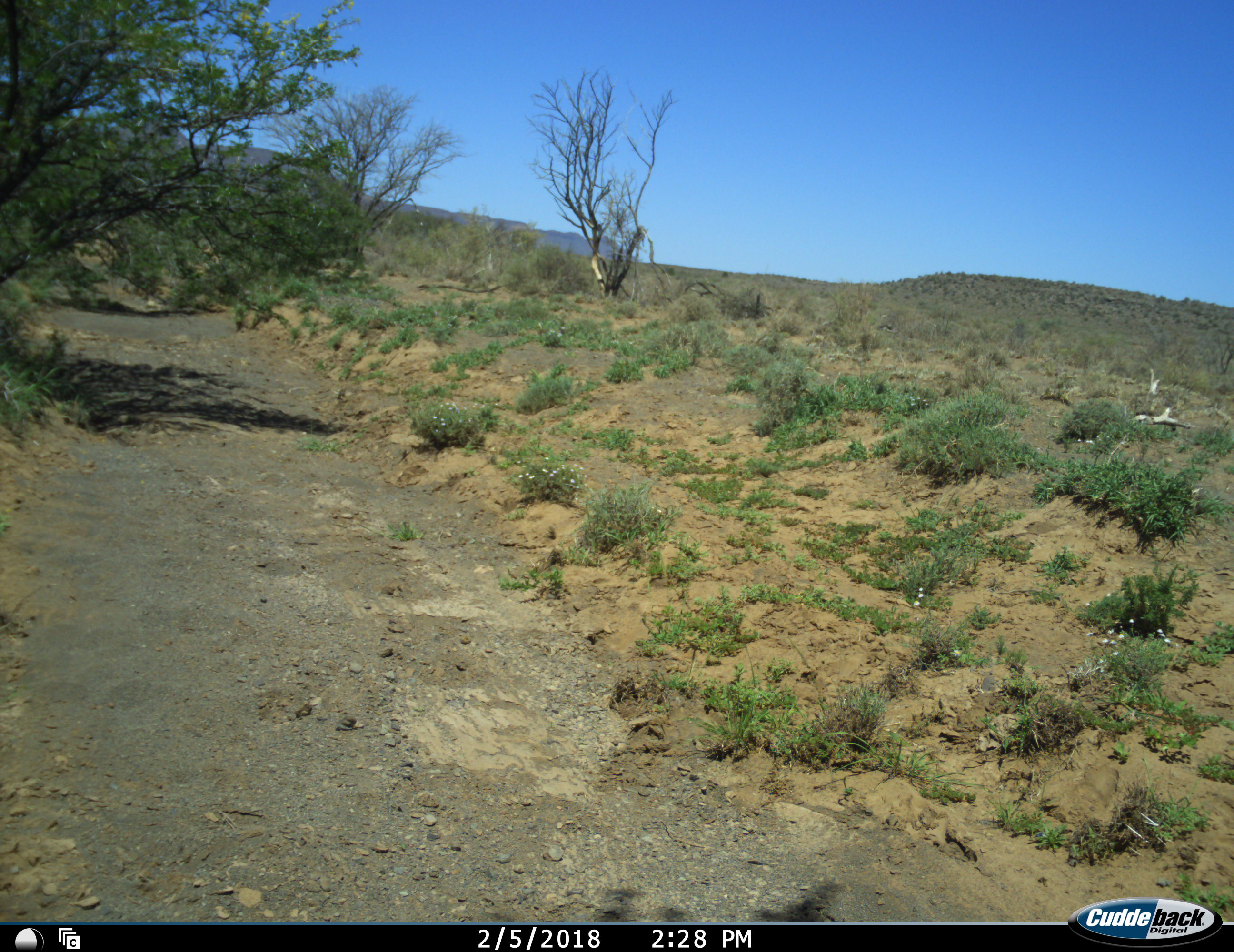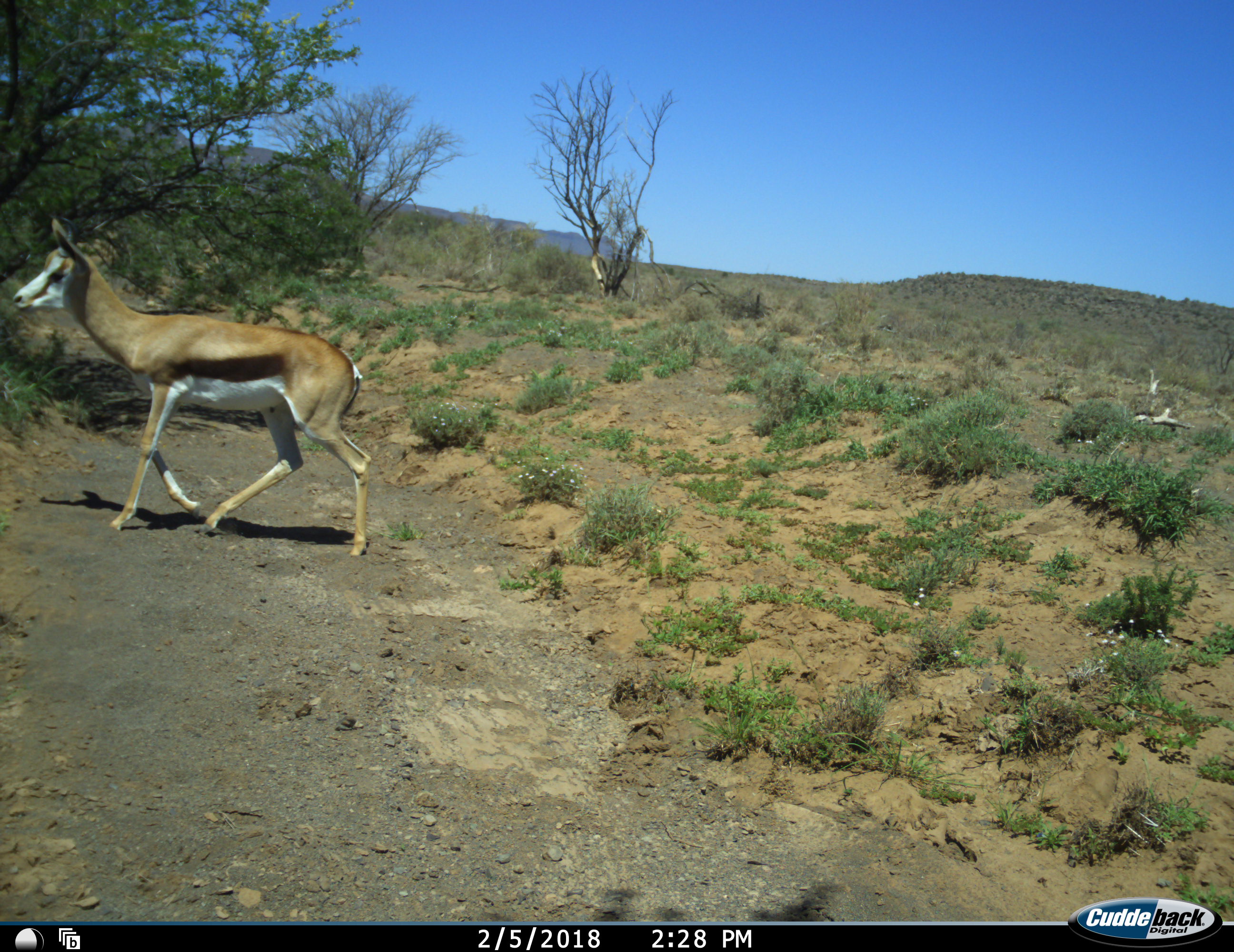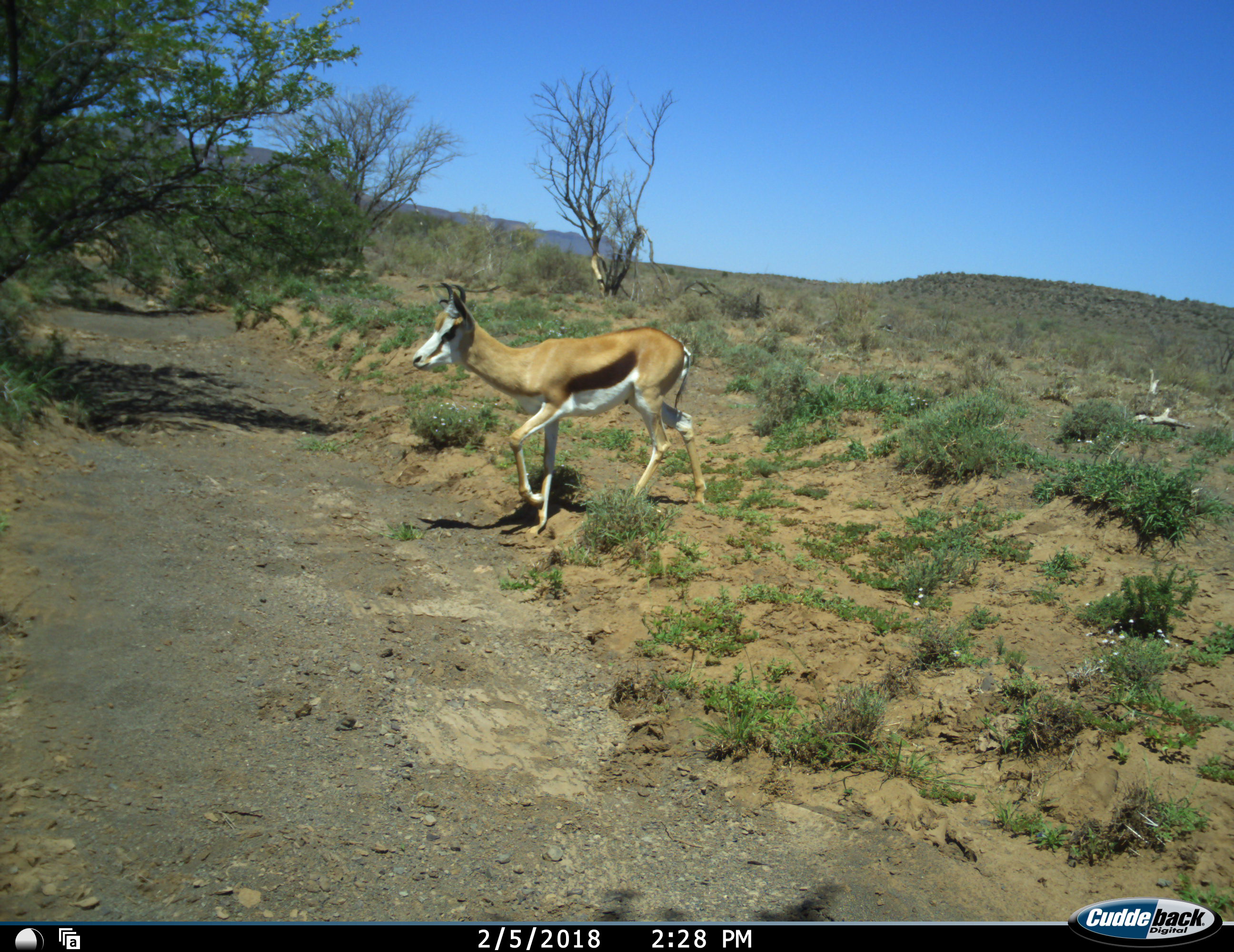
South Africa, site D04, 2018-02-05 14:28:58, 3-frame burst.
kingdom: Animalia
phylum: Chordata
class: Mammalia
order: Artiodactyla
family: Bovidae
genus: Antidorcas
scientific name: Antidorcas marsupialis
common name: springbok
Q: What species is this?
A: Springbok (Antidorcas marsupialis).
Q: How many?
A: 1.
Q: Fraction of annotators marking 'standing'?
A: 0%.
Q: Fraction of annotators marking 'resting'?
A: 0%.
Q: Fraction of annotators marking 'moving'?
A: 100%.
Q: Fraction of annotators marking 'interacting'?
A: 0%.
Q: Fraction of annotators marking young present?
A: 0%.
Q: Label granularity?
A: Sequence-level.